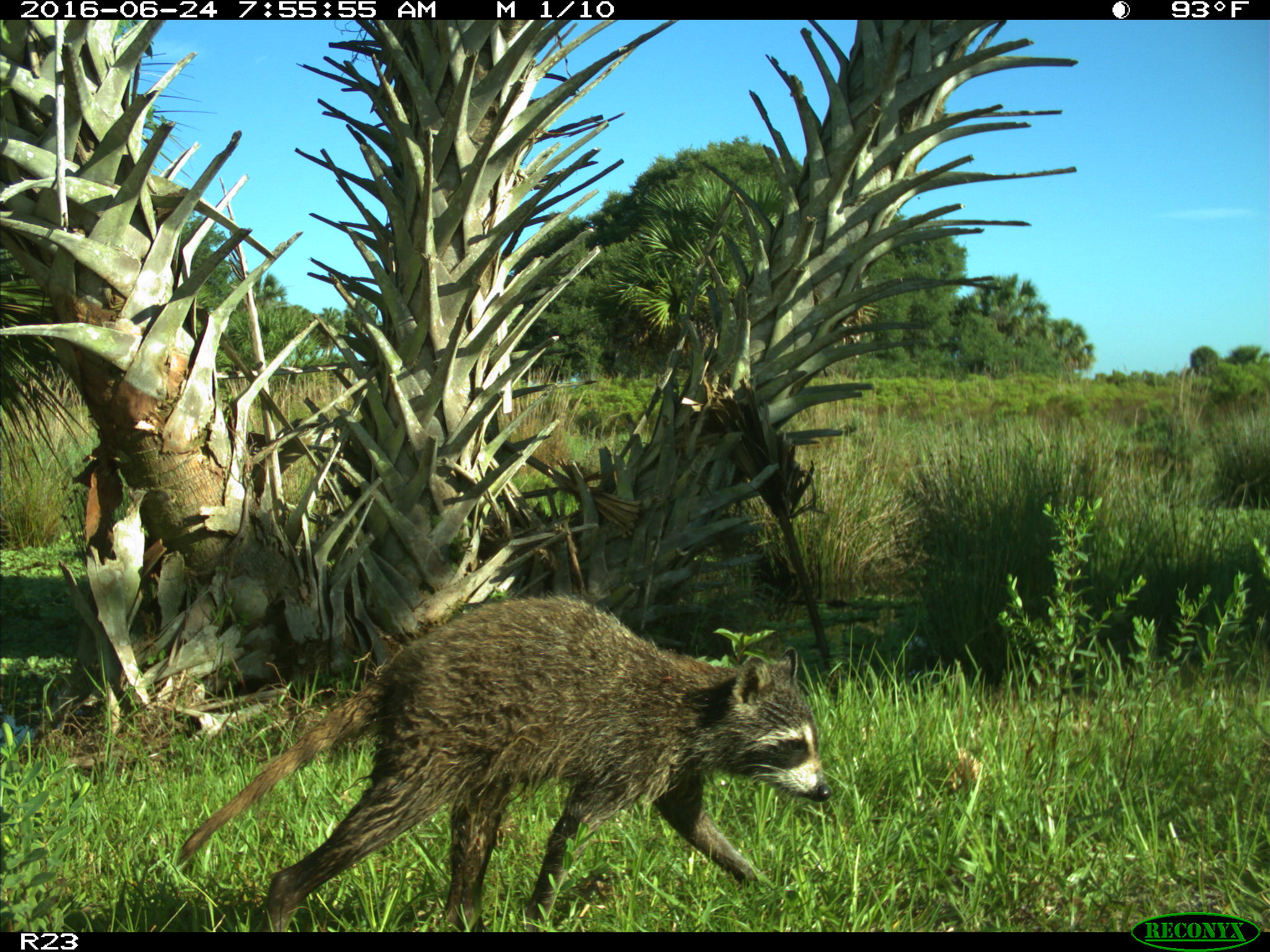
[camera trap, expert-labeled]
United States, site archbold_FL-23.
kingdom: Animalia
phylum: Chordata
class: Mammalia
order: Carnivora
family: Procyonidae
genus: Procyon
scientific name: Procyon lotor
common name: common raccoon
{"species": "Procyon lotor (common raccoon)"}